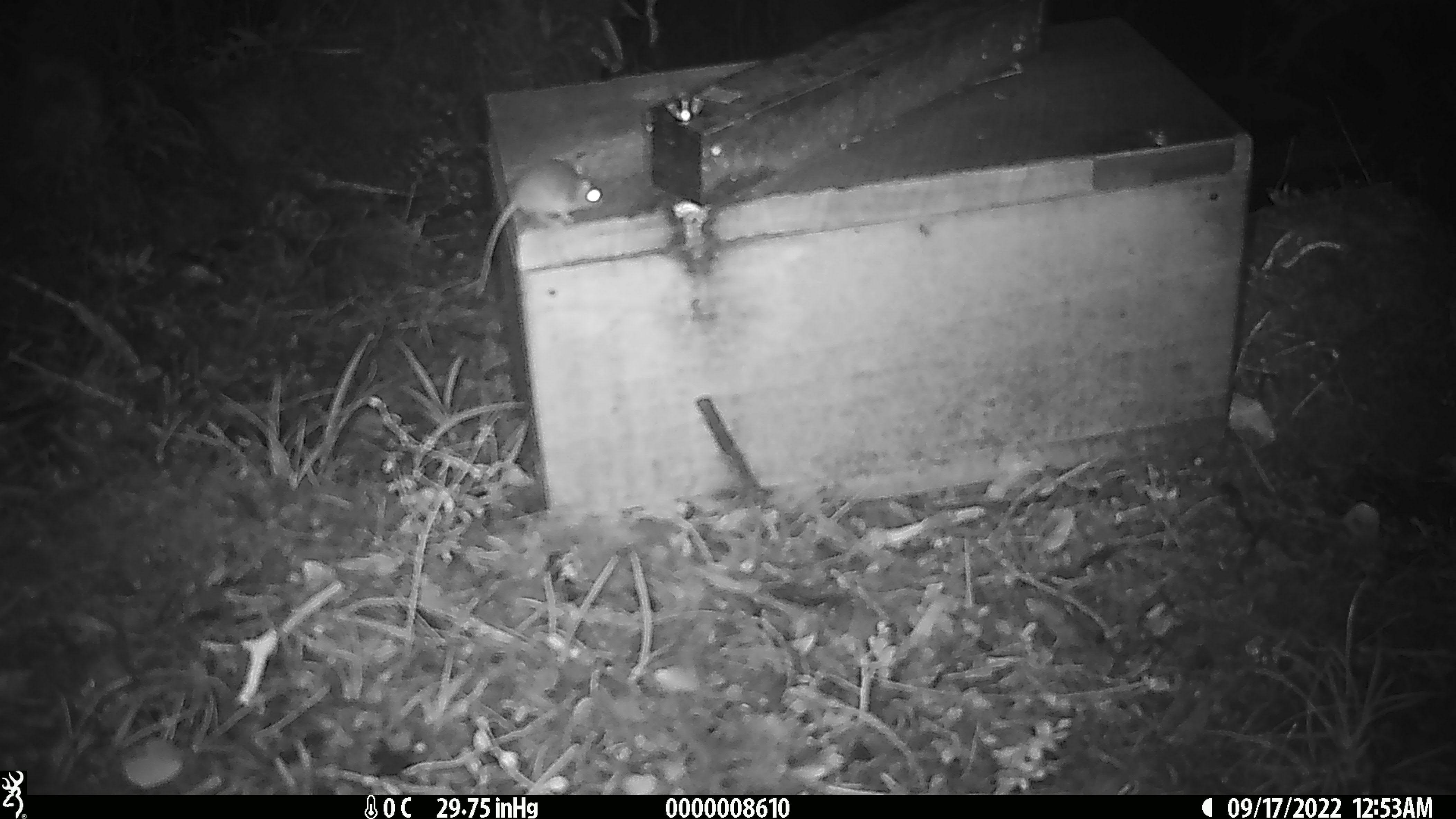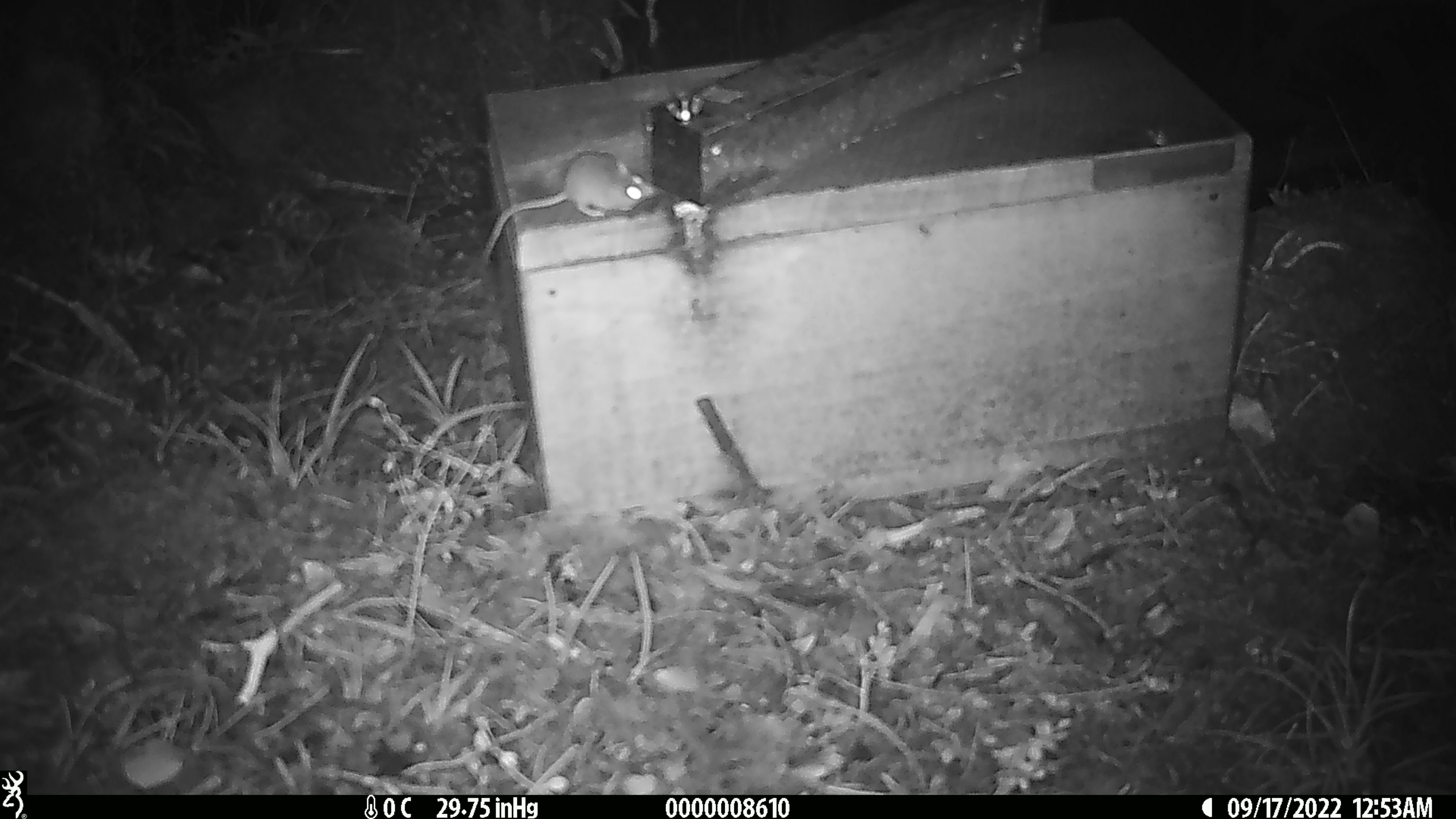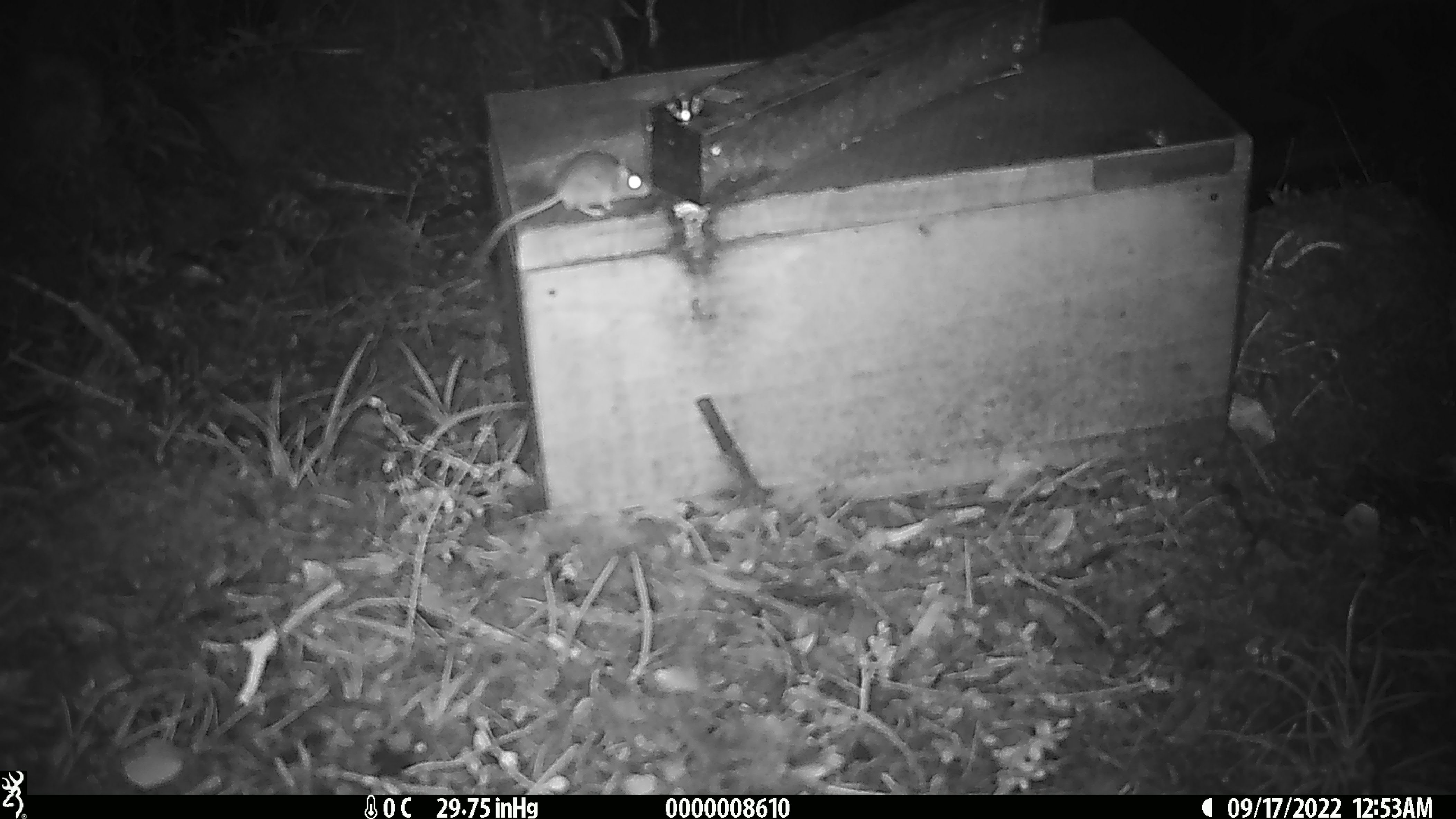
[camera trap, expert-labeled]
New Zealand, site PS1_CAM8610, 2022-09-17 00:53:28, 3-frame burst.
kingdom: Animalia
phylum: Chordata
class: Mammalia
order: Rodentia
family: Muridae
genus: Mus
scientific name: Mus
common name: mouse